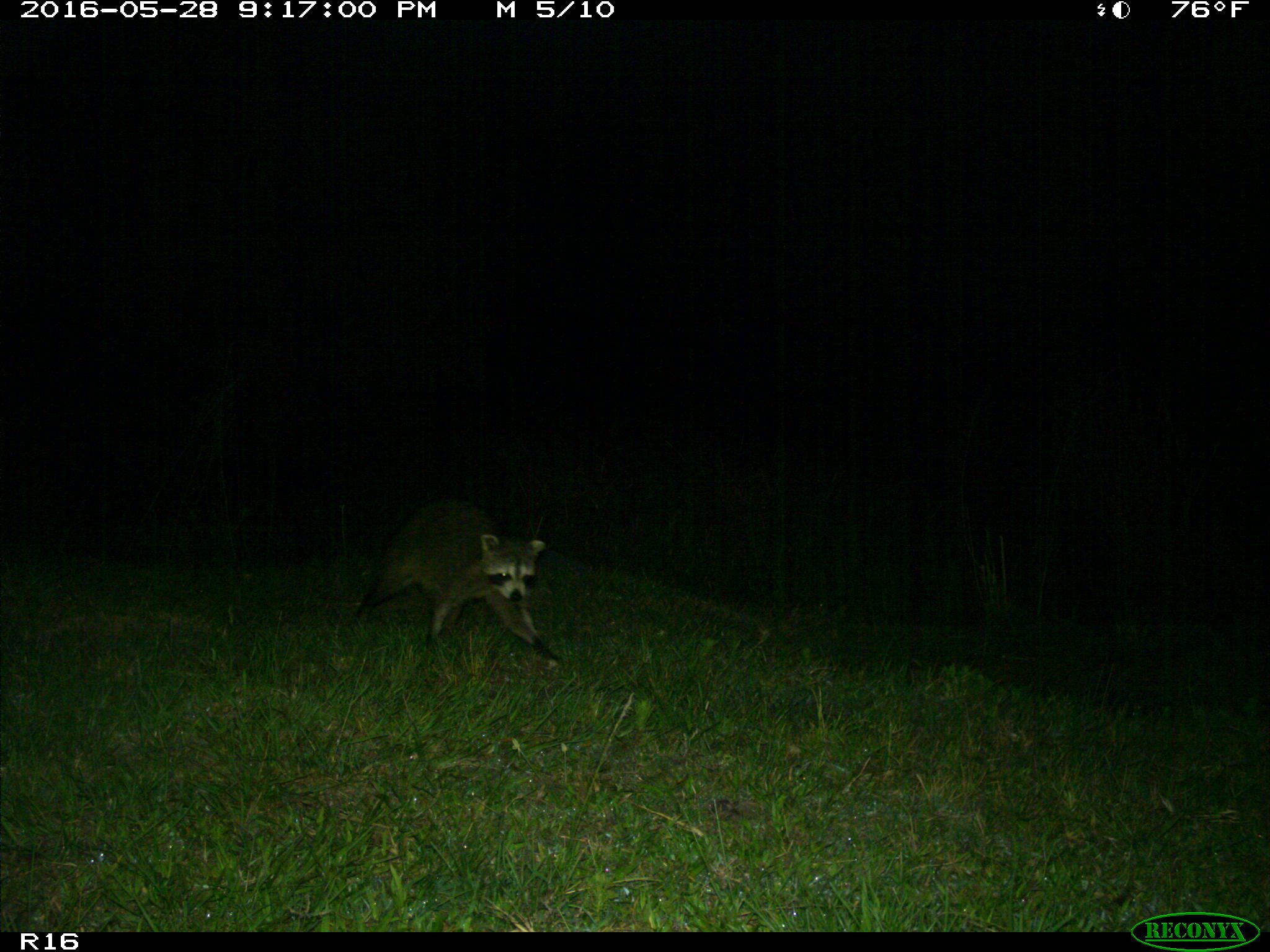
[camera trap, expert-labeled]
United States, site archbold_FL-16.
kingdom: Animalia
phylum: Chordata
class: Mammalia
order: Carnivora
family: Procyonidae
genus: Procyon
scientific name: Procyon lotor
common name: common raccoon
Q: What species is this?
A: Procyon lotor (common raccoon).